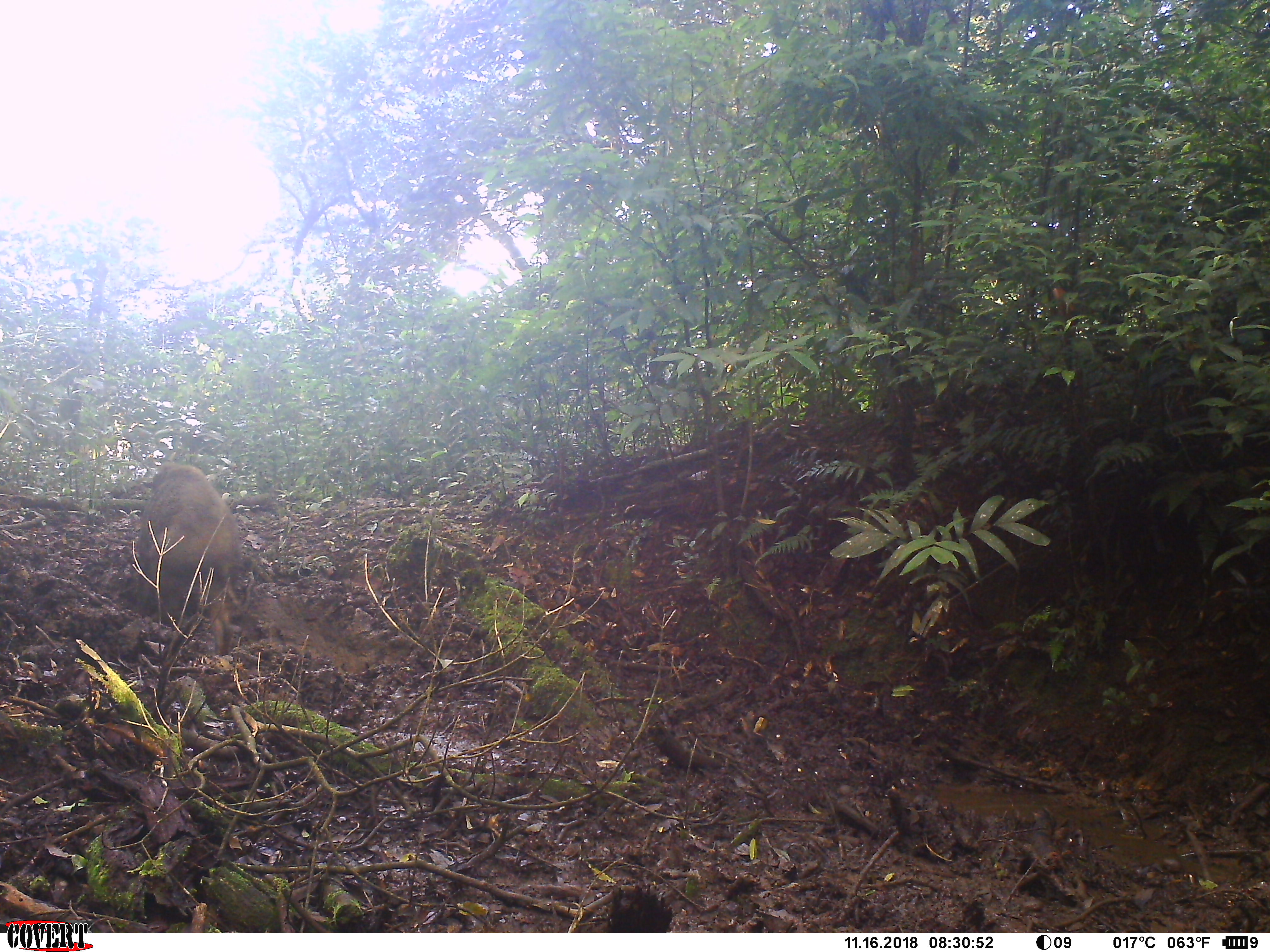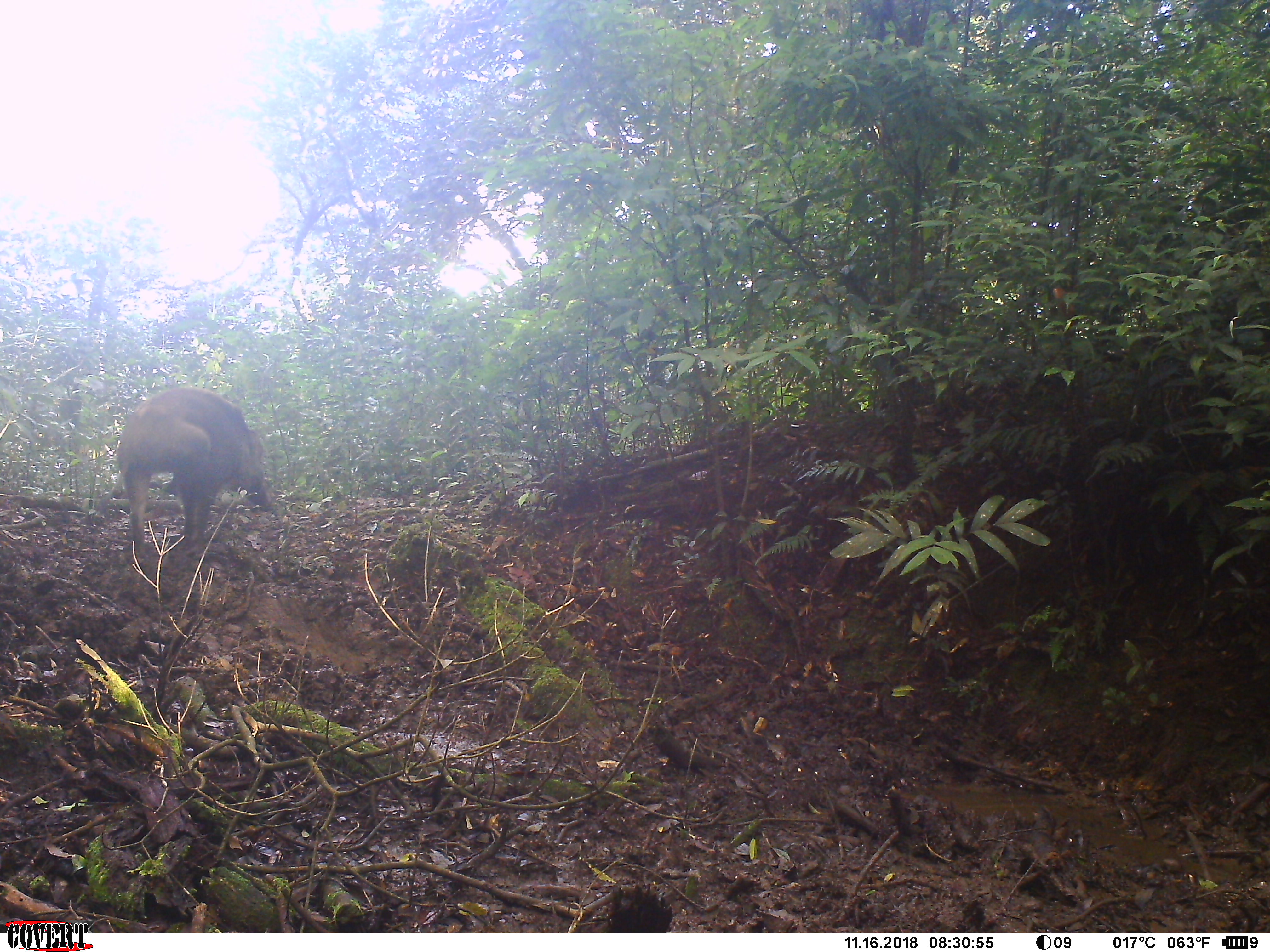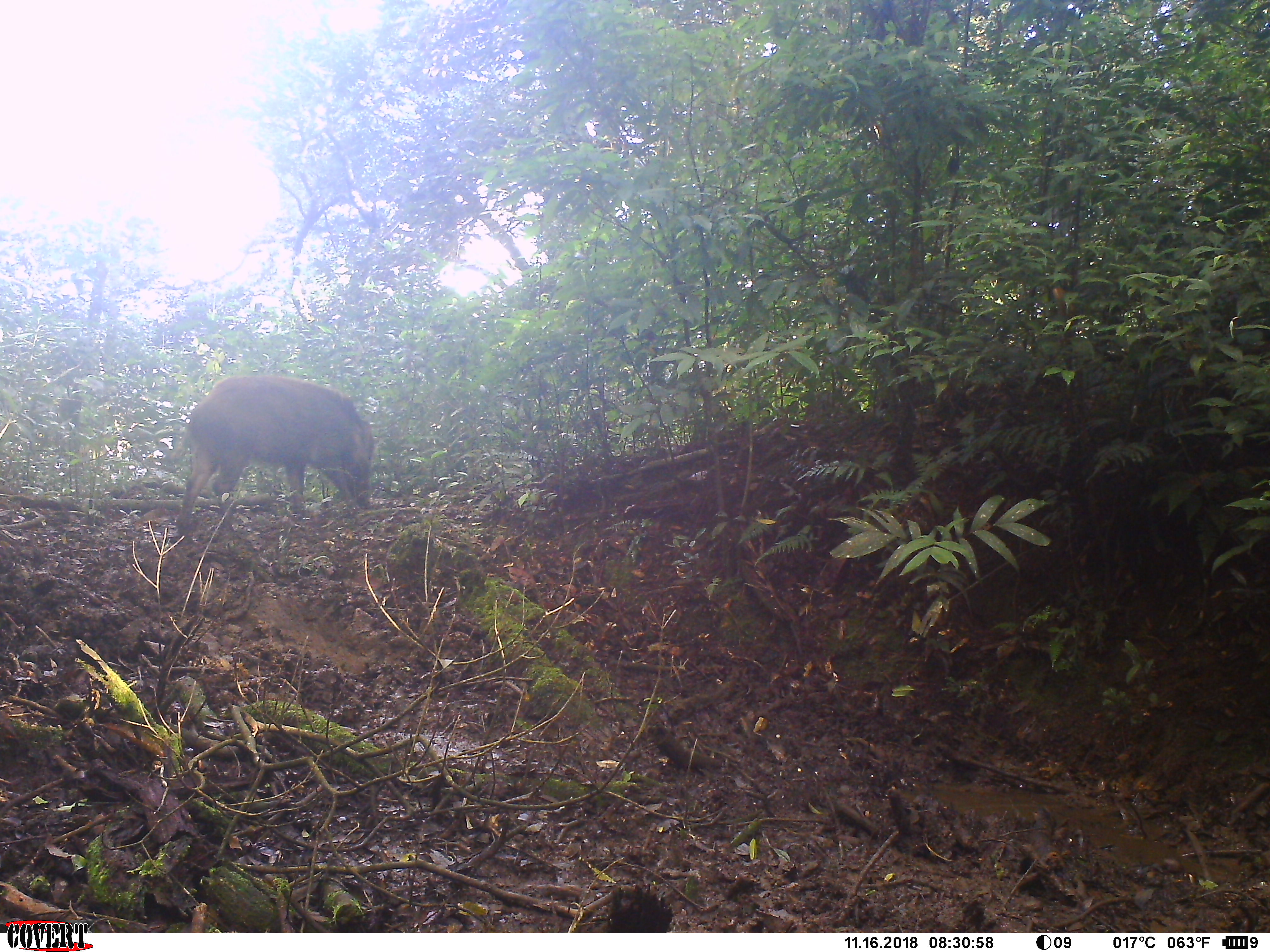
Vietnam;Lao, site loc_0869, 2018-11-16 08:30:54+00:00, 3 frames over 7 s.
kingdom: Animalia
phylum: Chordata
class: Mammalia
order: Artiodactyla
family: Suidae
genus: Sus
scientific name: Sus scrofa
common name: eurasian wild pig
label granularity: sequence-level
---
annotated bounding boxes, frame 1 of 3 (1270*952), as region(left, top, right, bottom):
eurasian wild pig: region(135, 461, 244, 656)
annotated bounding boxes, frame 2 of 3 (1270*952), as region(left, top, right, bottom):
eurasian wild pig: region(109, 386, 270, 557)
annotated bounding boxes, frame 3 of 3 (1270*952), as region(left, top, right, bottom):
eurasian wild pig: region(170, 374, 373, 535)